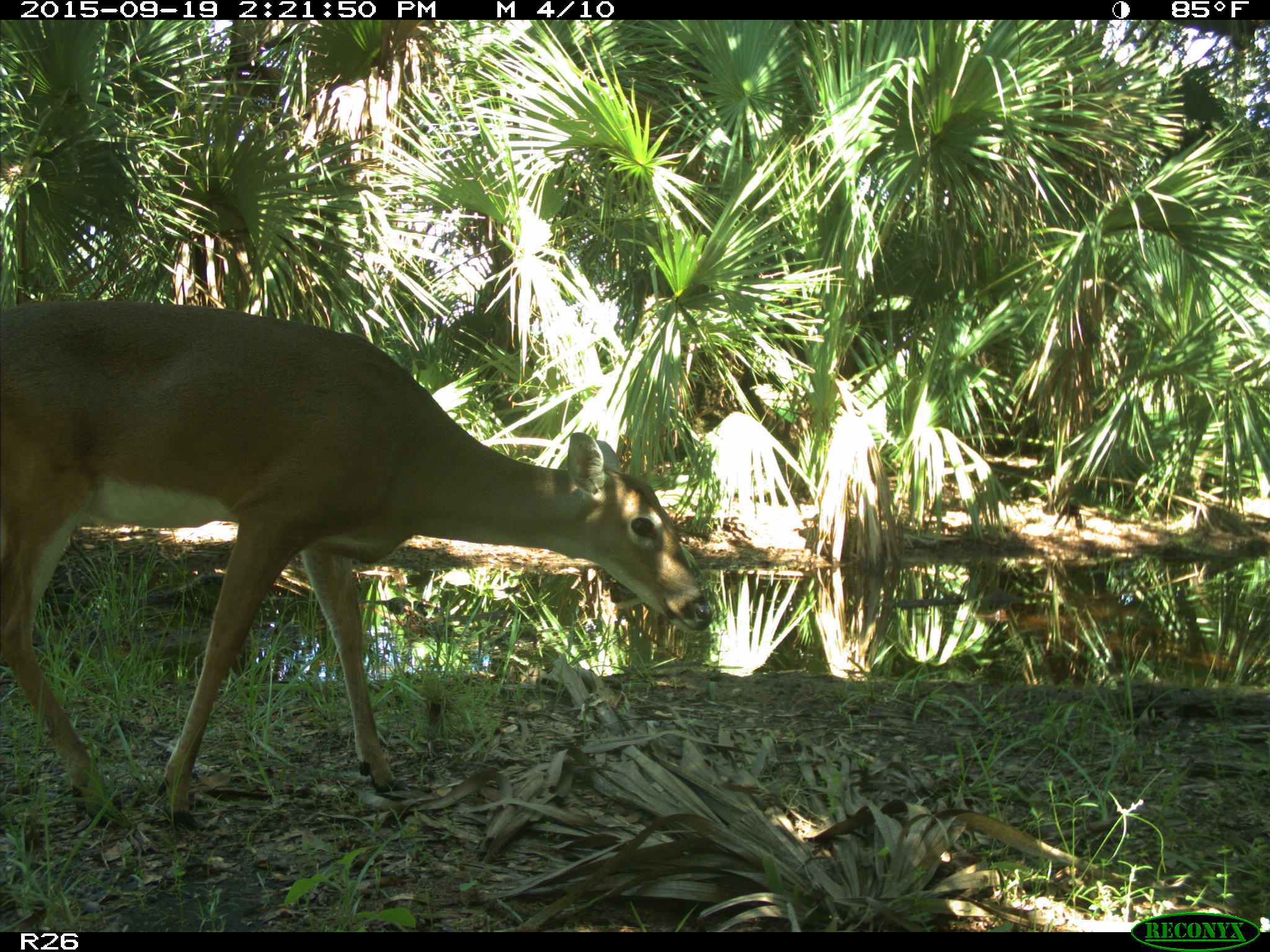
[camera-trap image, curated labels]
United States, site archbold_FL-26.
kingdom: Animalia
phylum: Chordata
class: Mammalia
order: Artiodactyla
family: Cervidae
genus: Odocoileus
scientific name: Odocoileus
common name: deer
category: unidentified deer